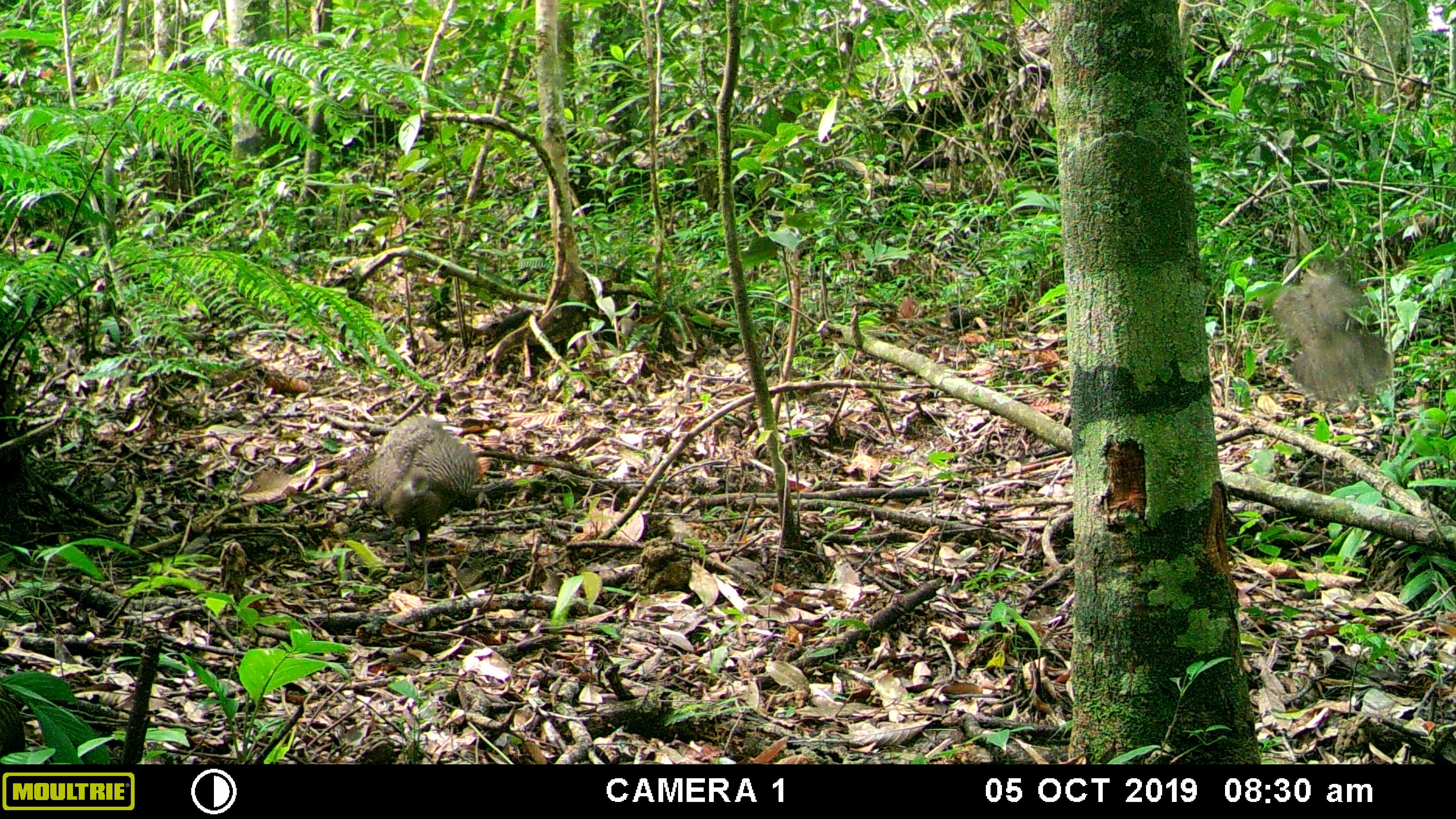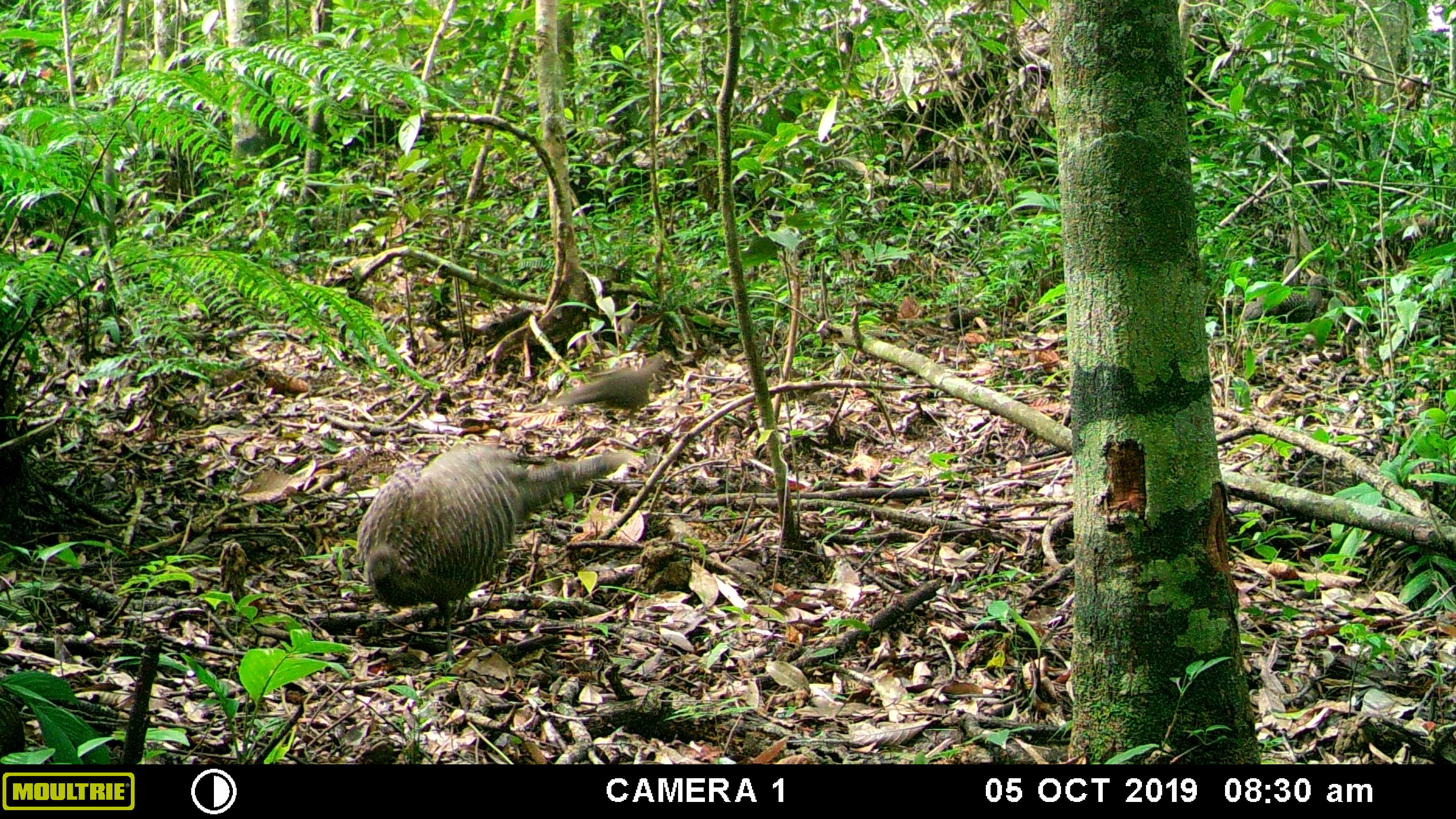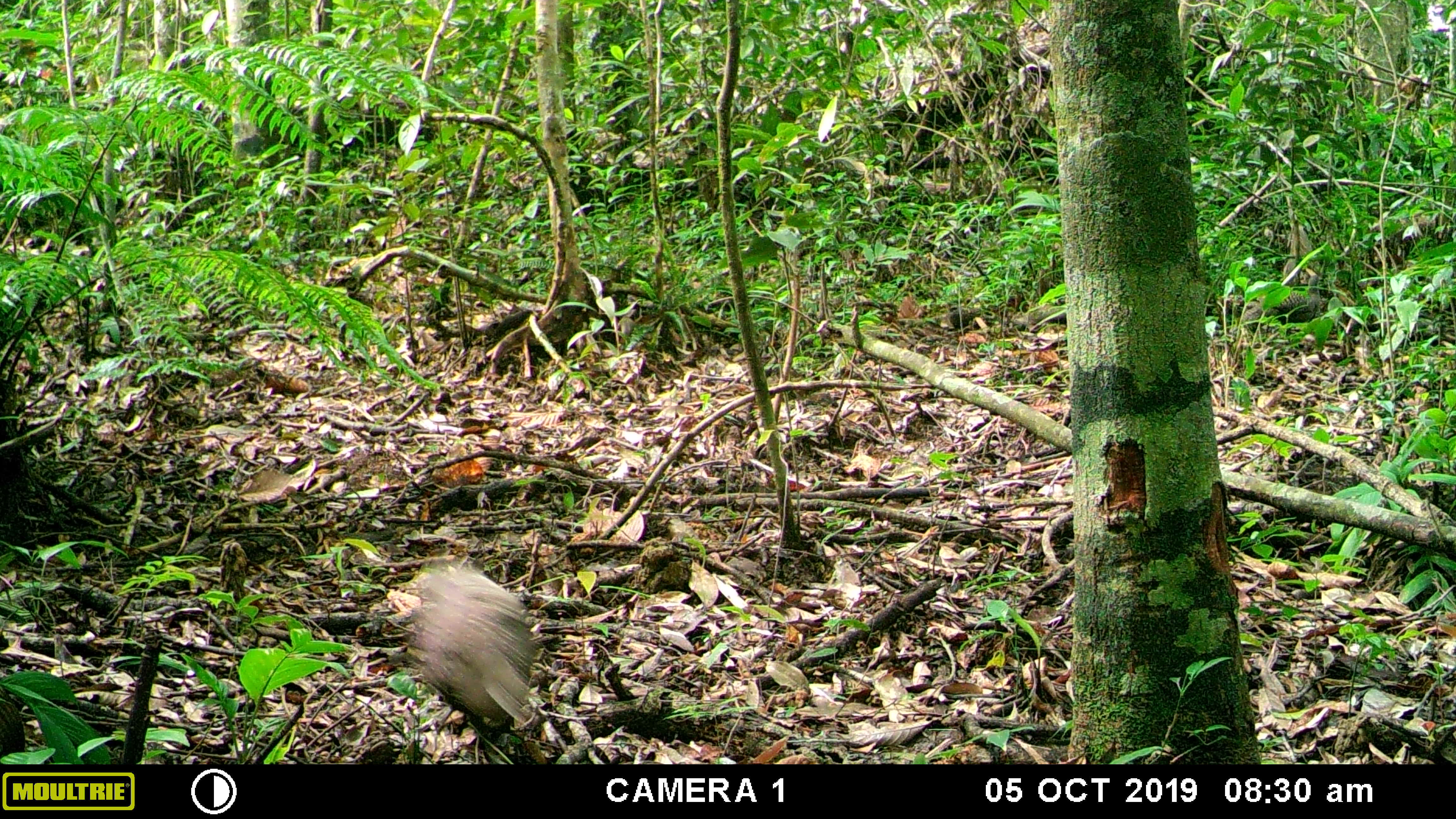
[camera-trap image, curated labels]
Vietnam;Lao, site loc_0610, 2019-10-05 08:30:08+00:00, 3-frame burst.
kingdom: Animalia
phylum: Chordata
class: Aves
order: Galliformes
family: Phasianidae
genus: Polyplectron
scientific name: Polyplectron bicalcaratum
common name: gray peacock-pheasant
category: grey peacock pheasant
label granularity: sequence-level